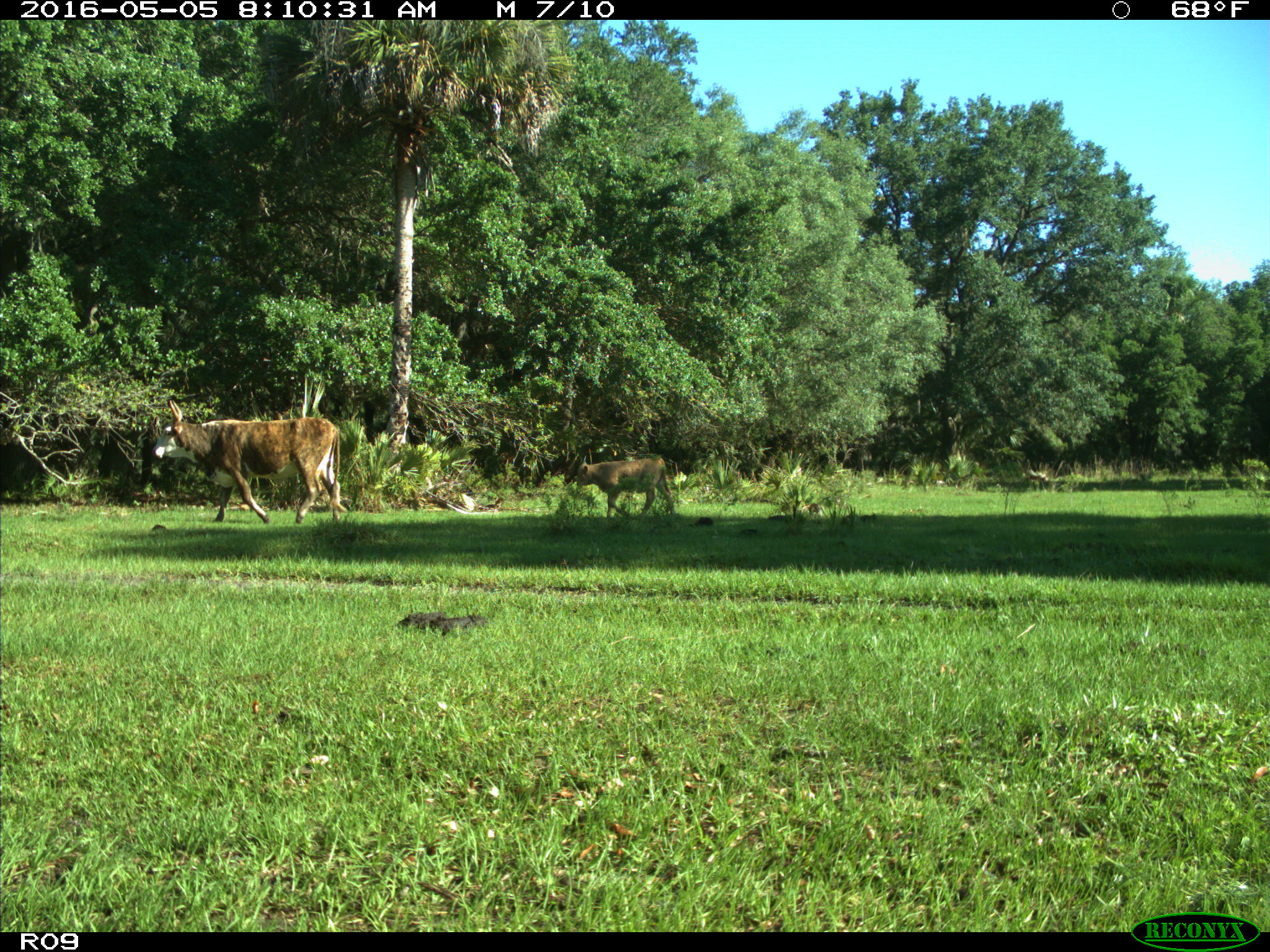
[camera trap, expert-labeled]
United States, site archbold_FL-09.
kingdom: Animalia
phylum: Chordata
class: Mammalia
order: Artiodactyla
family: Bovidae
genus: Bos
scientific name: Bos taurus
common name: domestic cow